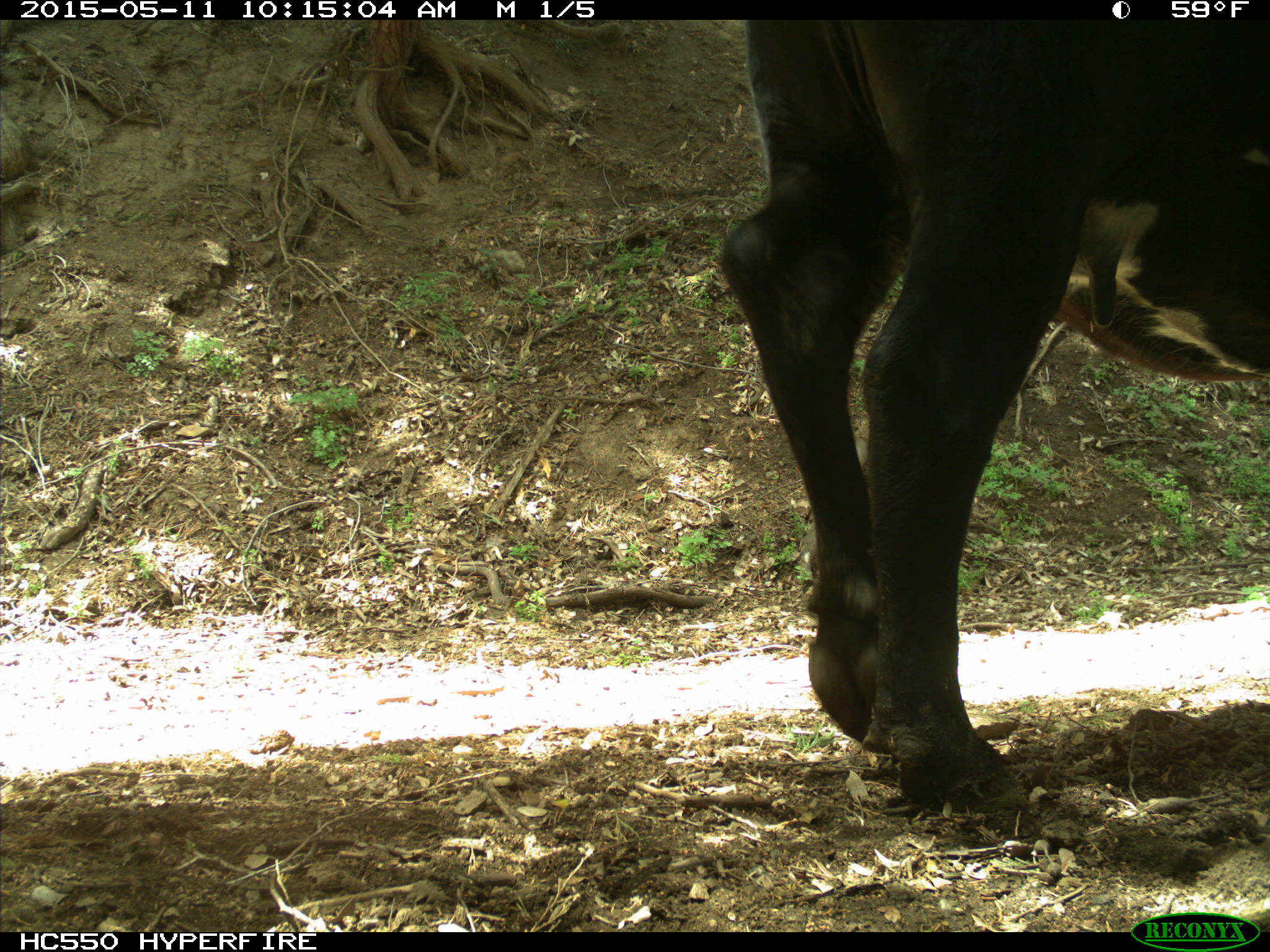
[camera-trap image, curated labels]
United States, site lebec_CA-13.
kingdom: Animalia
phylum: Chordata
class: Mammalia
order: Artiodactyla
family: Bovidae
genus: Bos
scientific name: Bos taurus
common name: domestic cow